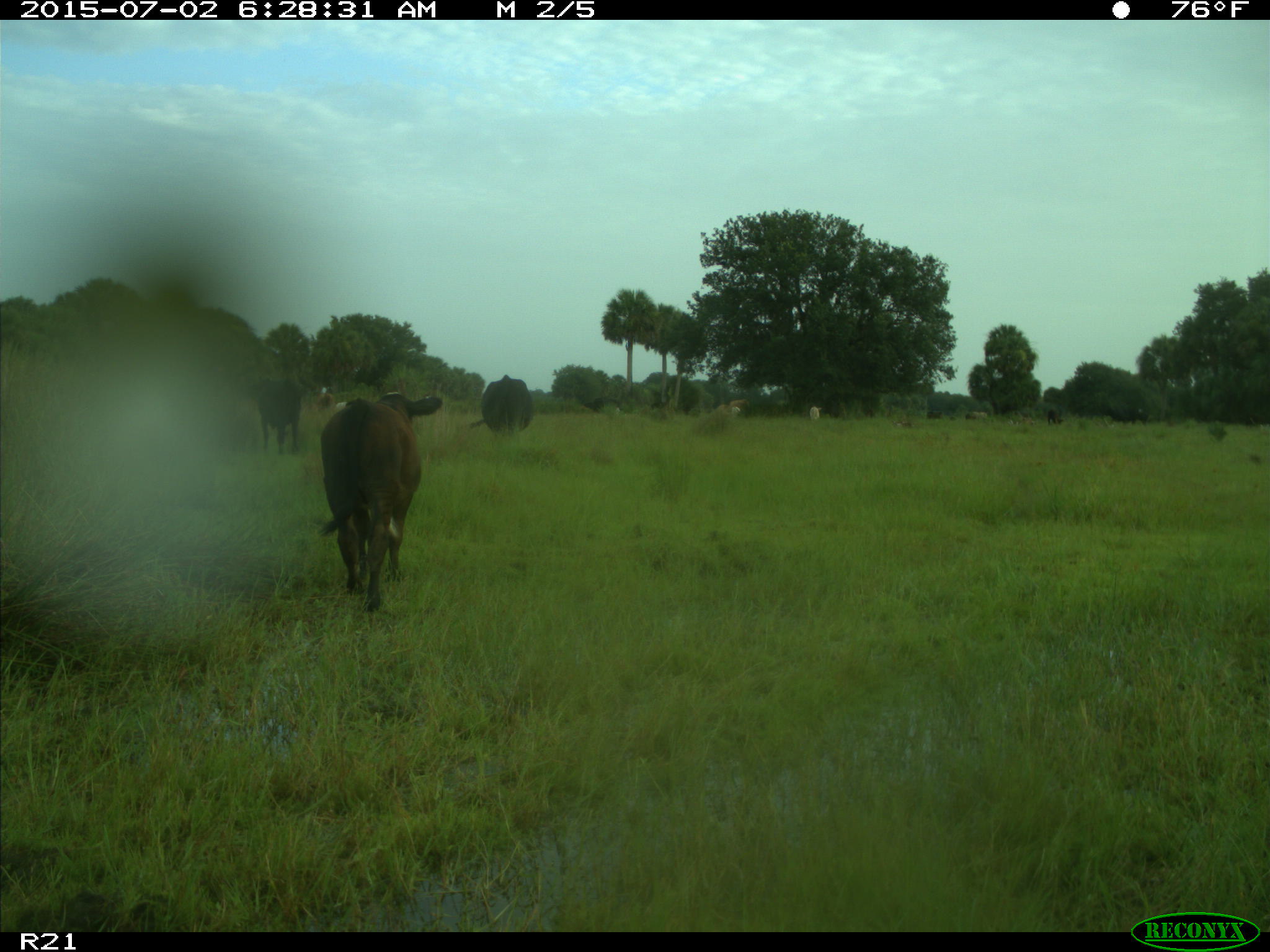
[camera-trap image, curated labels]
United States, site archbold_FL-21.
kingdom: Animalia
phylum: Chordata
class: Mammalia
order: Artiodactyla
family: Bovidae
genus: Bos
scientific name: Bos taurus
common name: domestic cow